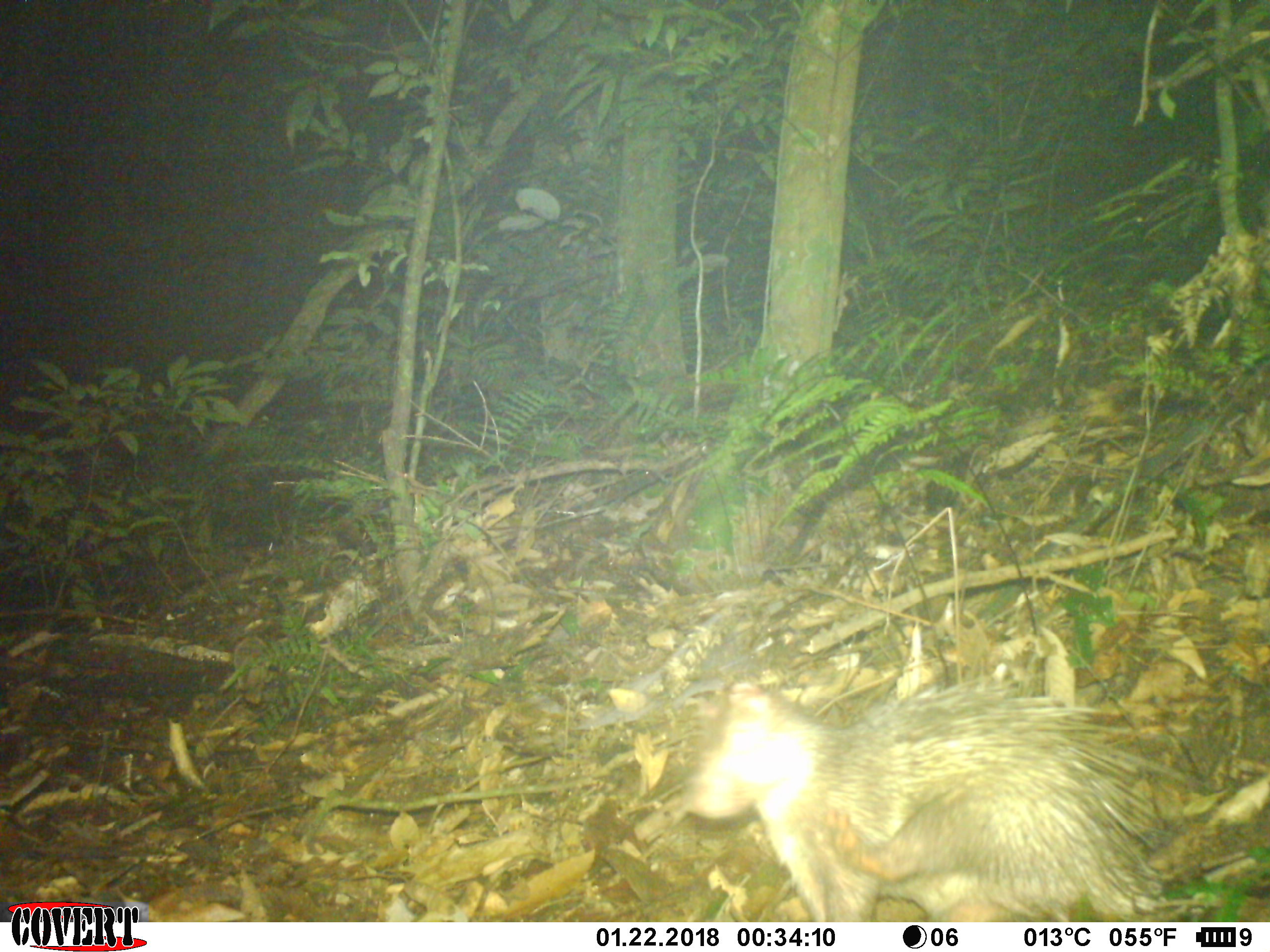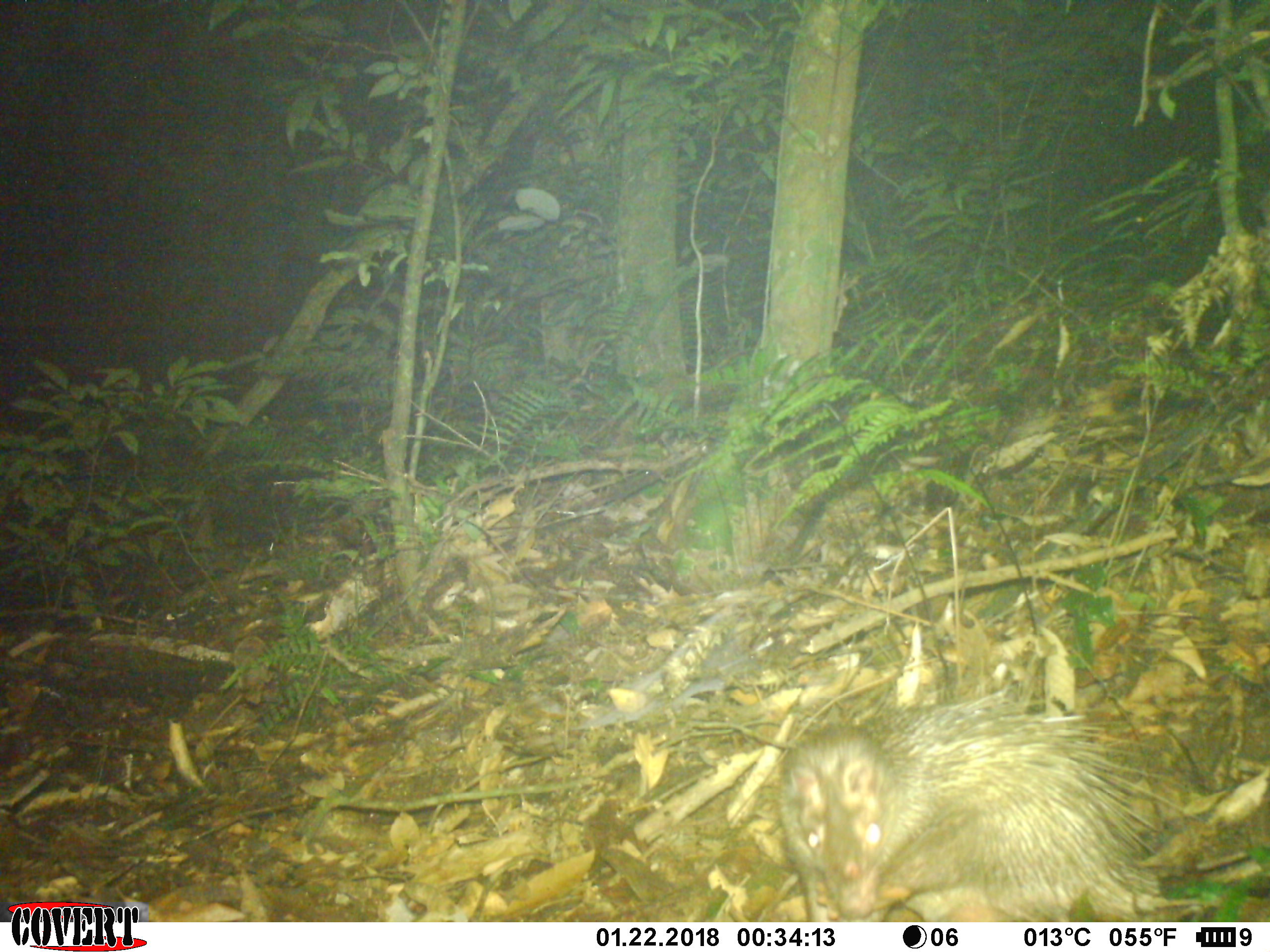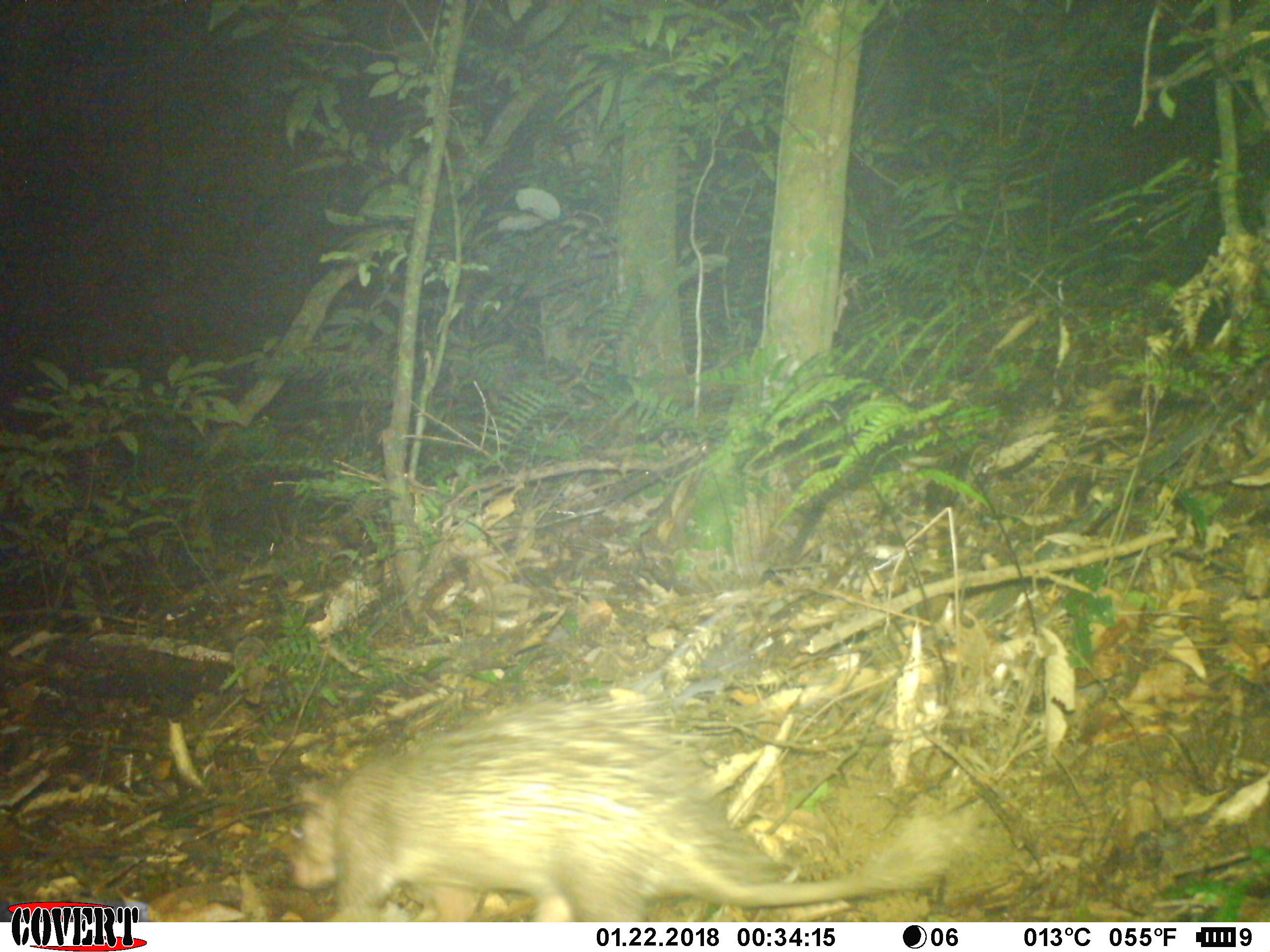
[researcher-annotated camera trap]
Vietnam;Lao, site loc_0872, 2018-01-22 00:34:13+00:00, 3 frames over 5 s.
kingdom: Animalia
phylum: Chordata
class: Mammalia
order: Rodentia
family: Hystricidae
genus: Atherurus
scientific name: Atherurus macrourus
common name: asiatic brush-tailed porcupine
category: asiatic brush tailed porcupine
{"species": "asiatic brush tailed porcupine (asiatic brush-tailed porcupine) (Atherurus macrourus)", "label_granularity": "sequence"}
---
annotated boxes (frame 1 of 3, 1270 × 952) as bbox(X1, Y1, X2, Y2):
asiatic brush tailed porcupine: bbox(686, 680, 1182, 923)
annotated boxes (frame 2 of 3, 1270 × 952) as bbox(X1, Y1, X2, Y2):
asiatic brush tailed porcupine: bbox(775, 682, 1200, 921)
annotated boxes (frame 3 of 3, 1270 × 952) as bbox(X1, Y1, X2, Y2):
asiatic brush tailed porcupine: bbox(287, 688, 954, 922)